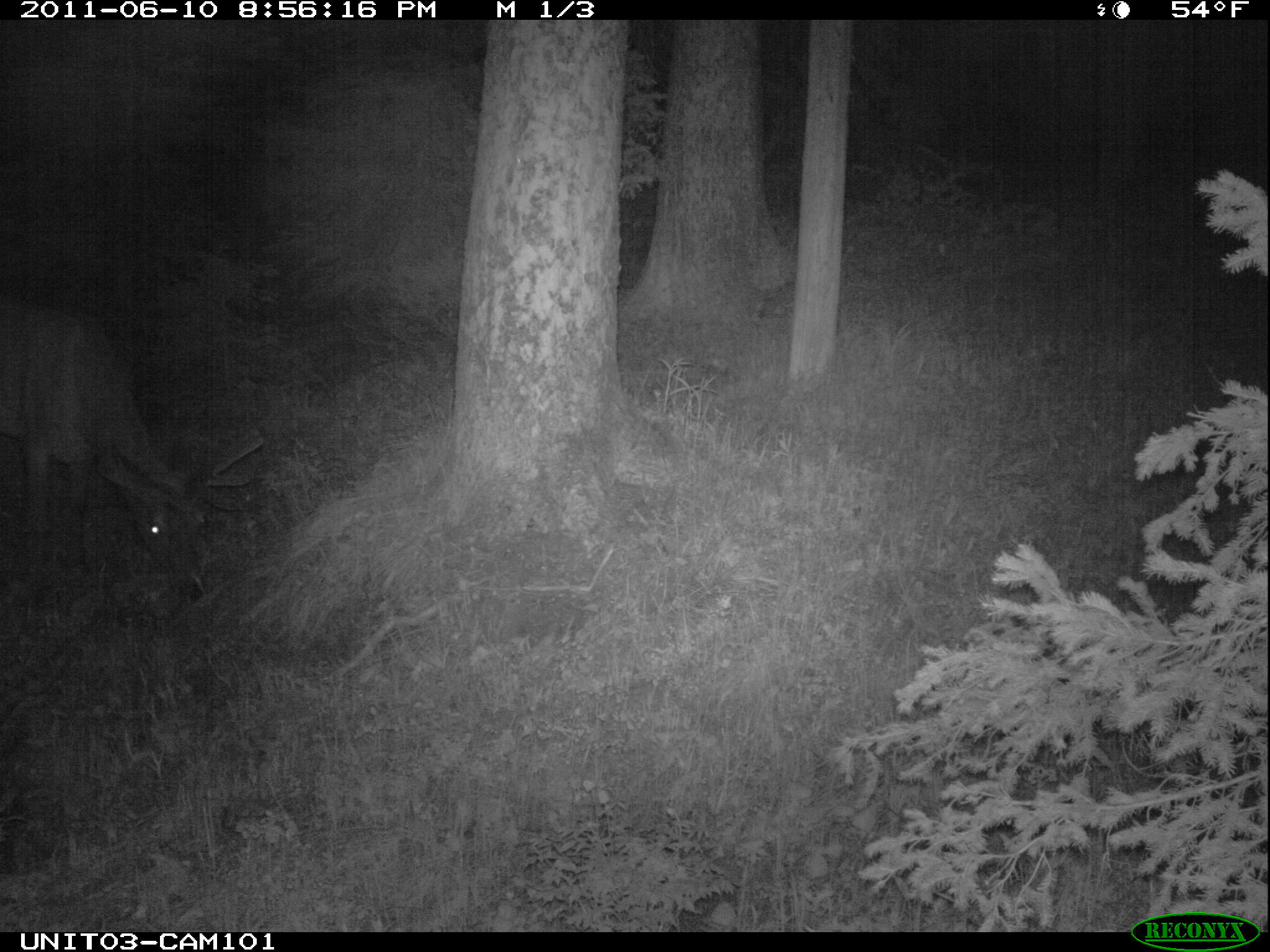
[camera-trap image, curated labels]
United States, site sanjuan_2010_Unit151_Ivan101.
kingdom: Animalia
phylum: Chordata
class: Mammalia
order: Artiodactyla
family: Cervidae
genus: Cervus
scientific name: Cervus elaphus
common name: red deer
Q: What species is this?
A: Cervus elaphus (red deer).